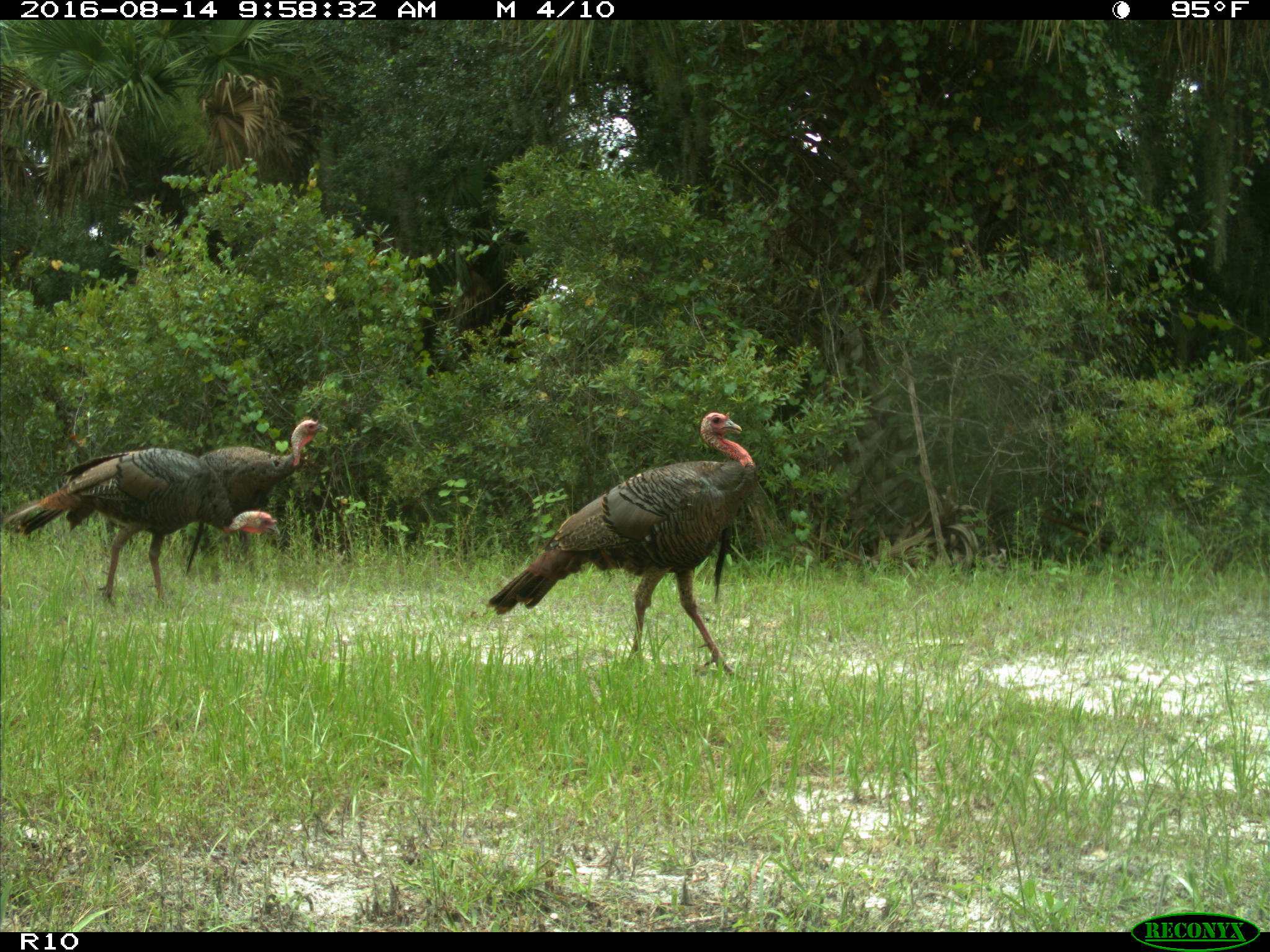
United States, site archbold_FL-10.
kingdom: Animalia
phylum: Chordata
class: Aves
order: Galliformes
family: Phasianidae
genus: Meleagris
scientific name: Meleagris gallopavo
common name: wild turkey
Meleagris gallopavo (wild turkey).